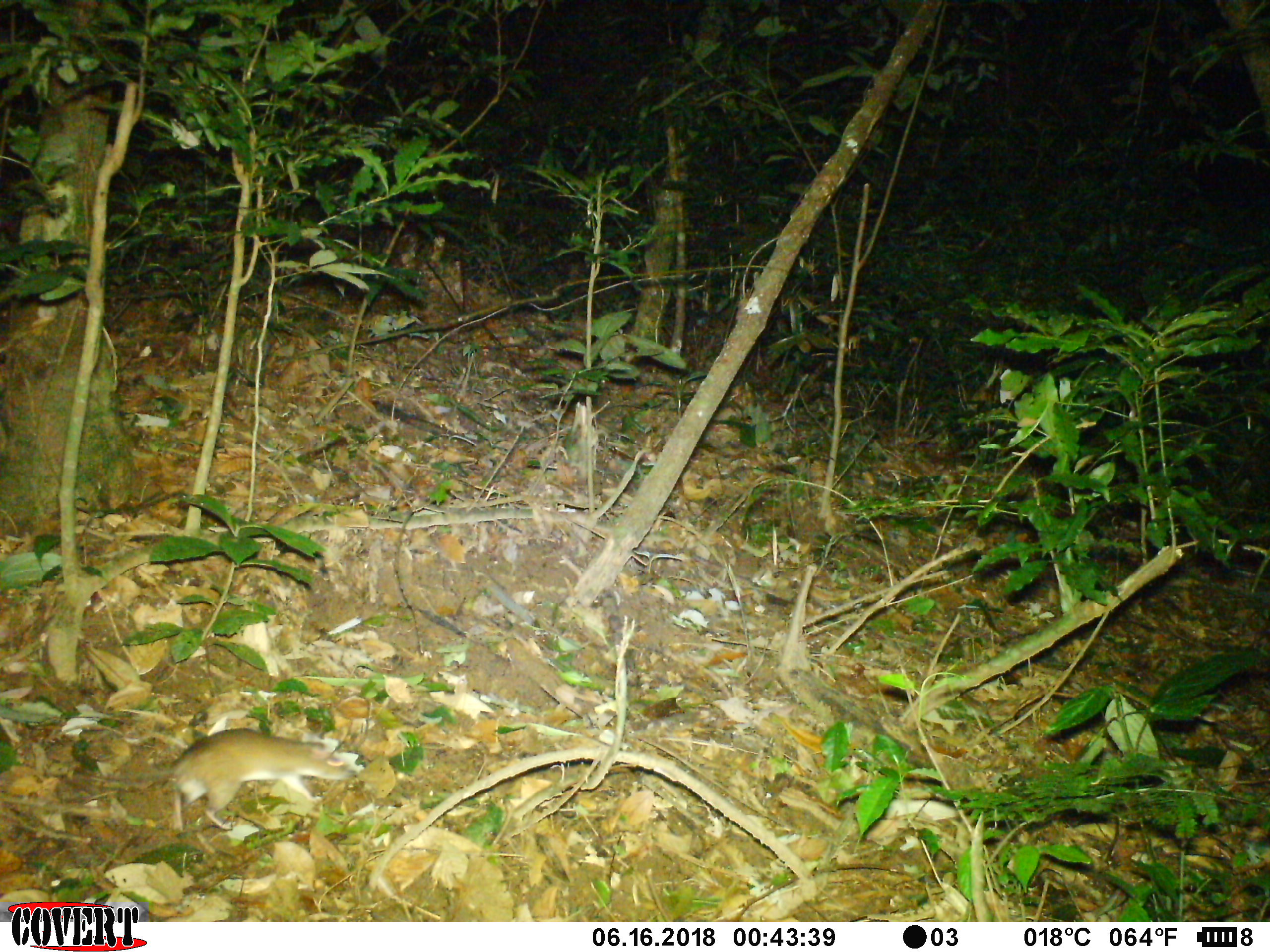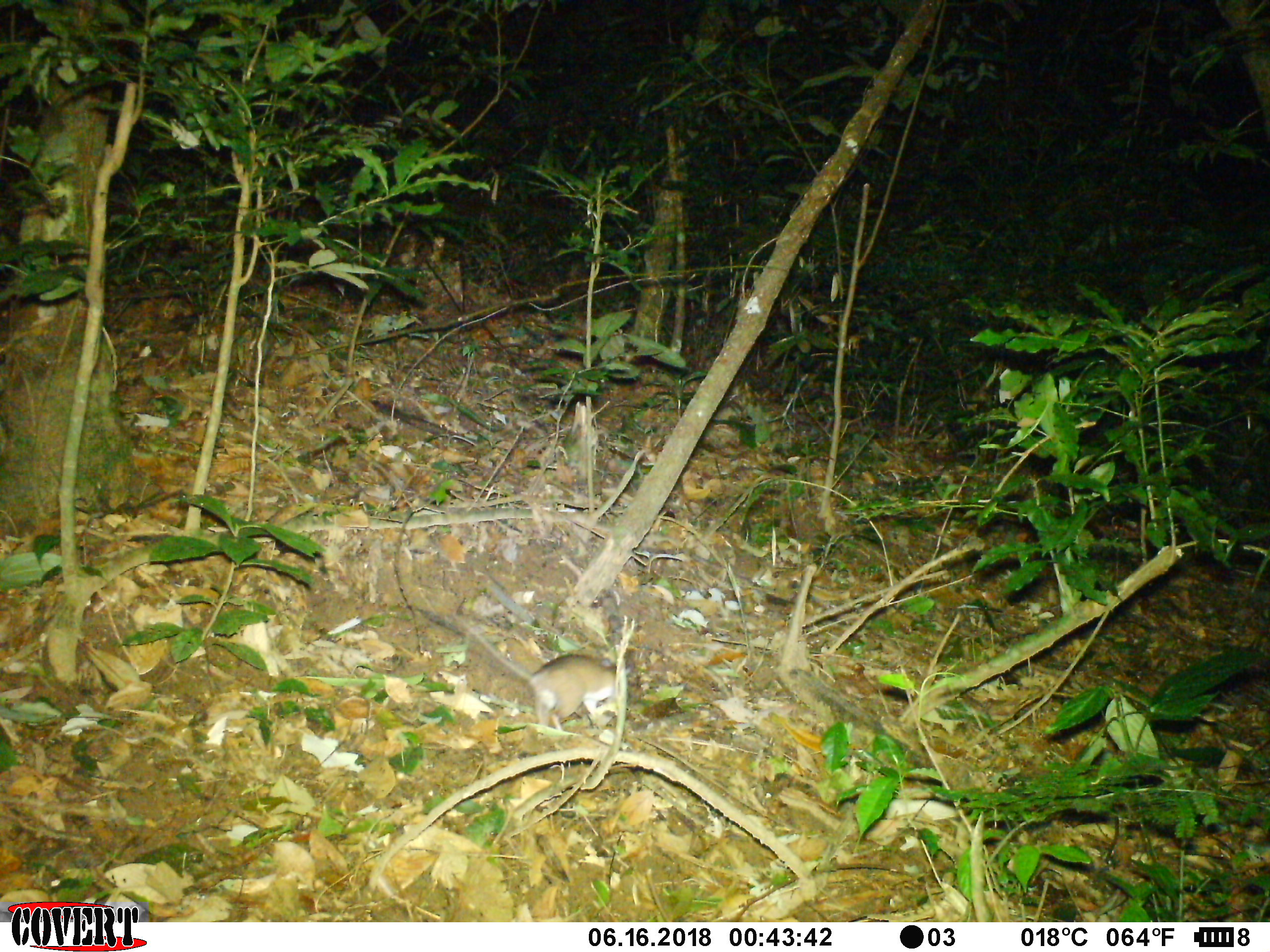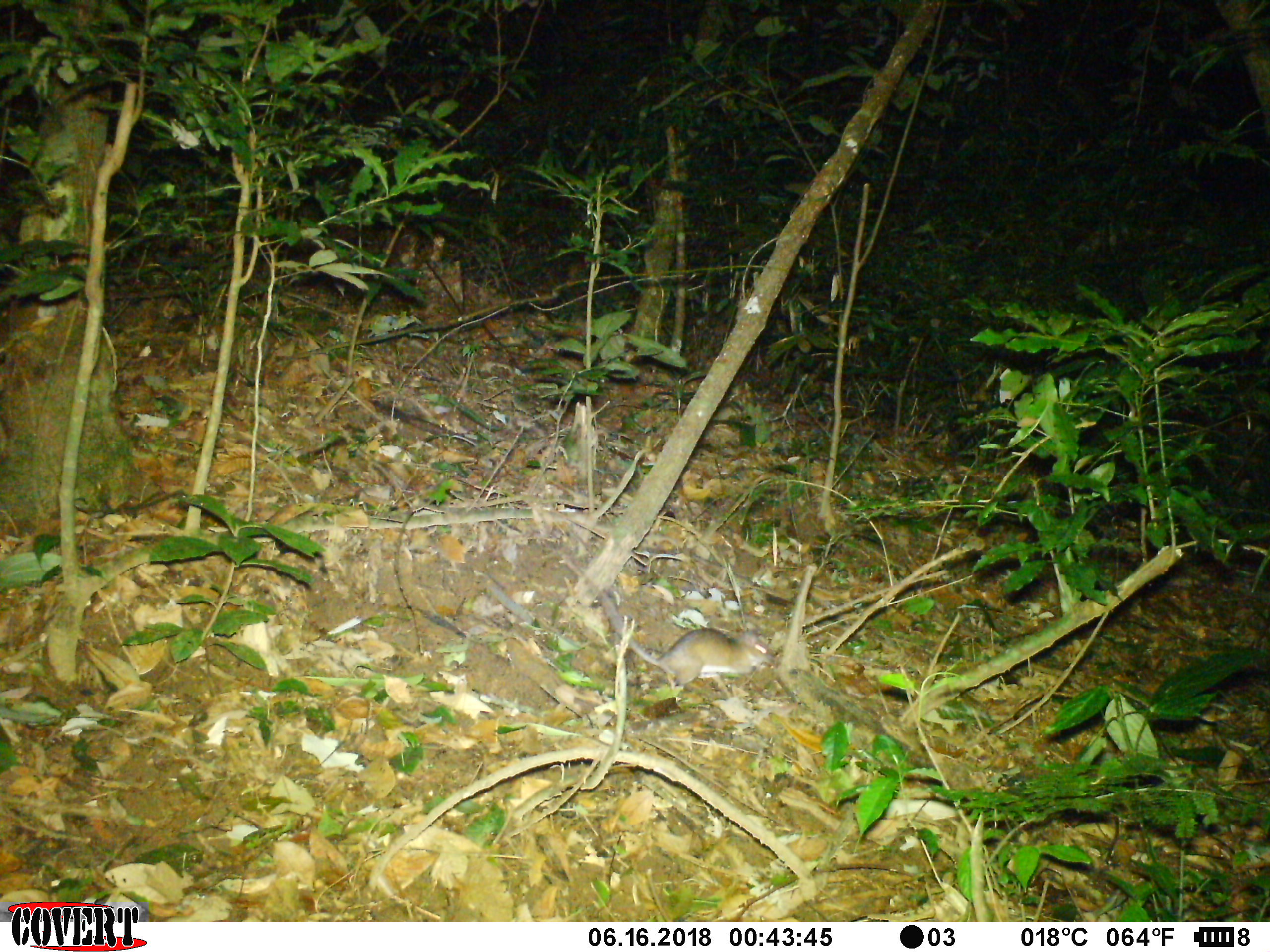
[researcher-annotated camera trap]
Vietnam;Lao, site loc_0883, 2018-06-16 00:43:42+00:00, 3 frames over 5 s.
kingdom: Animalia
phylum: Chordata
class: Mammalia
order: Rodentia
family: Muridae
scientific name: Muridae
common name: old-world mice and rats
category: unidentified murid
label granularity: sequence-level